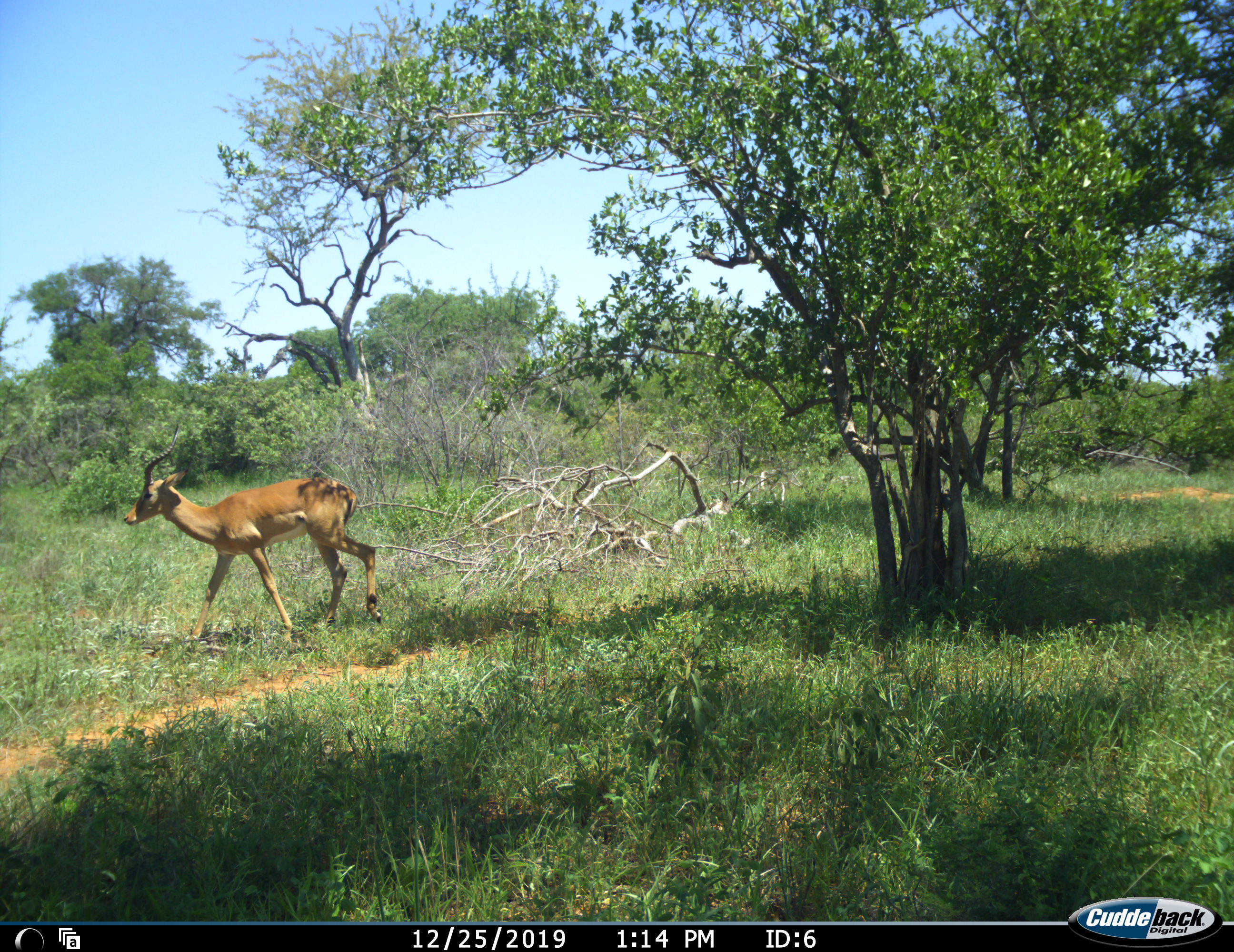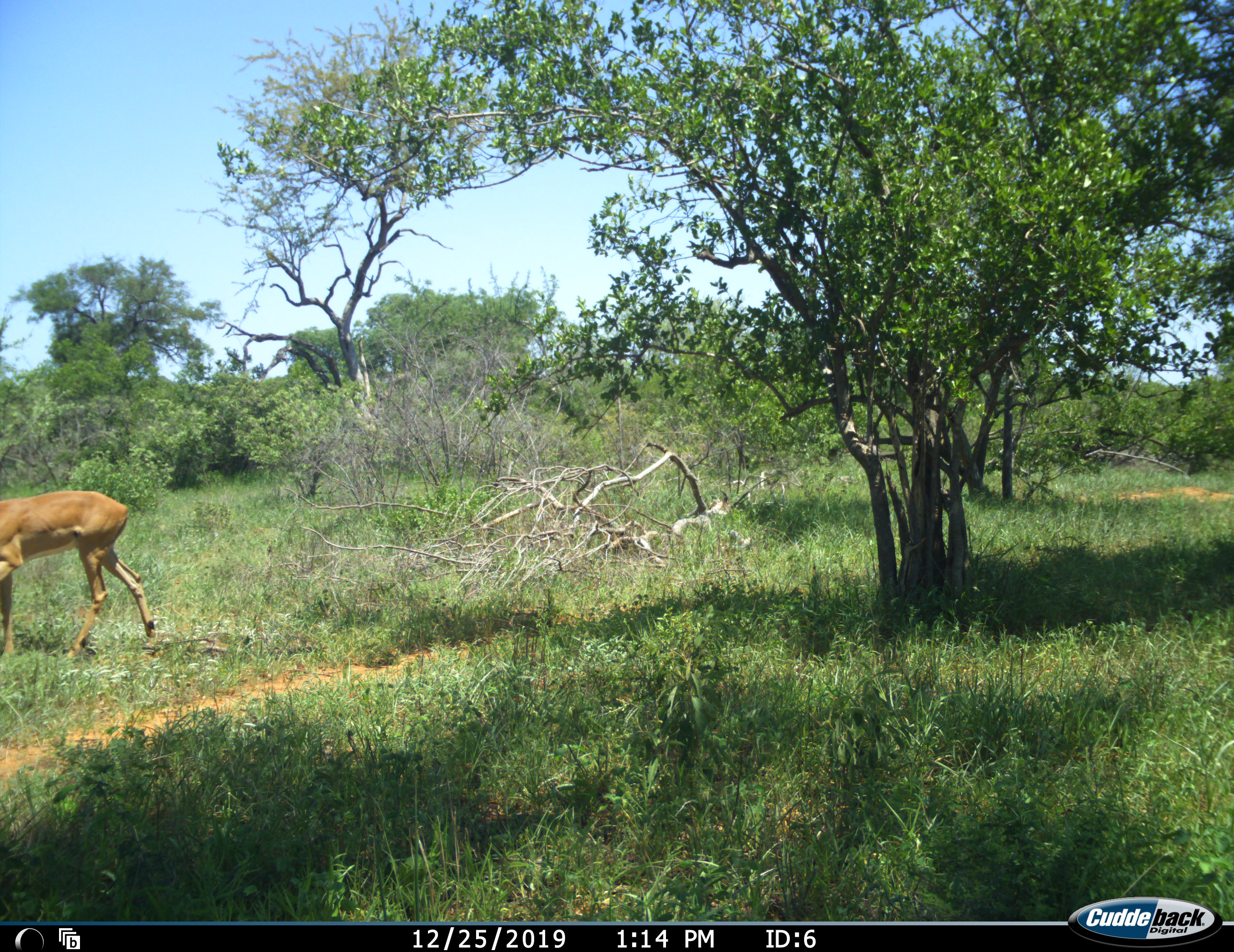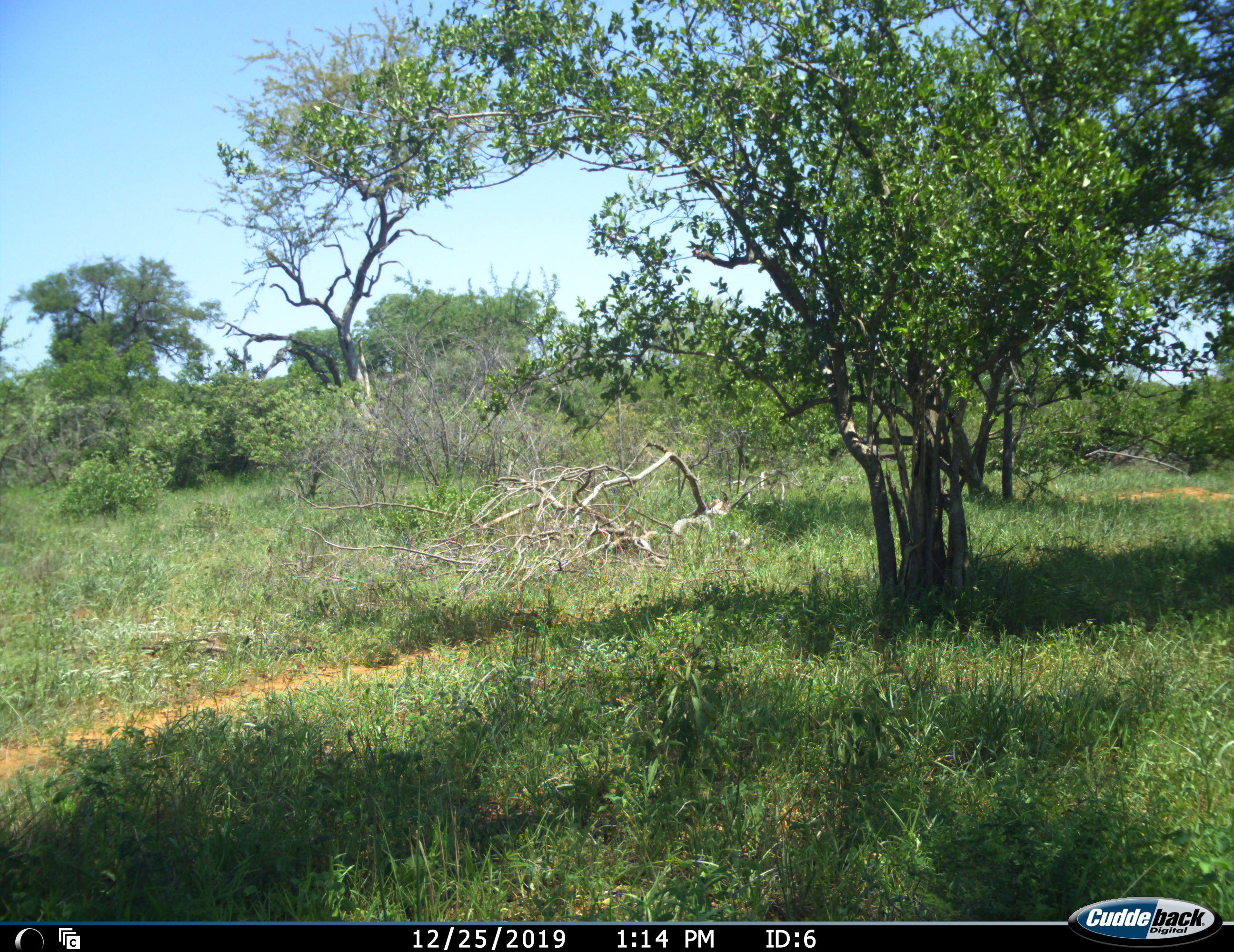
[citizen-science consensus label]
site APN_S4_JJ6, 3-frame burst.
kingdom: Animalia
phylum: Chordata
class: Mammalia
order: Artiodactyla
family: Bovidae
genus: Aepyceros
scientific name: Aepyceros melampus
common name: impala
Impala (Aepyceros melampus), count 1. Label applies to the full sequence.